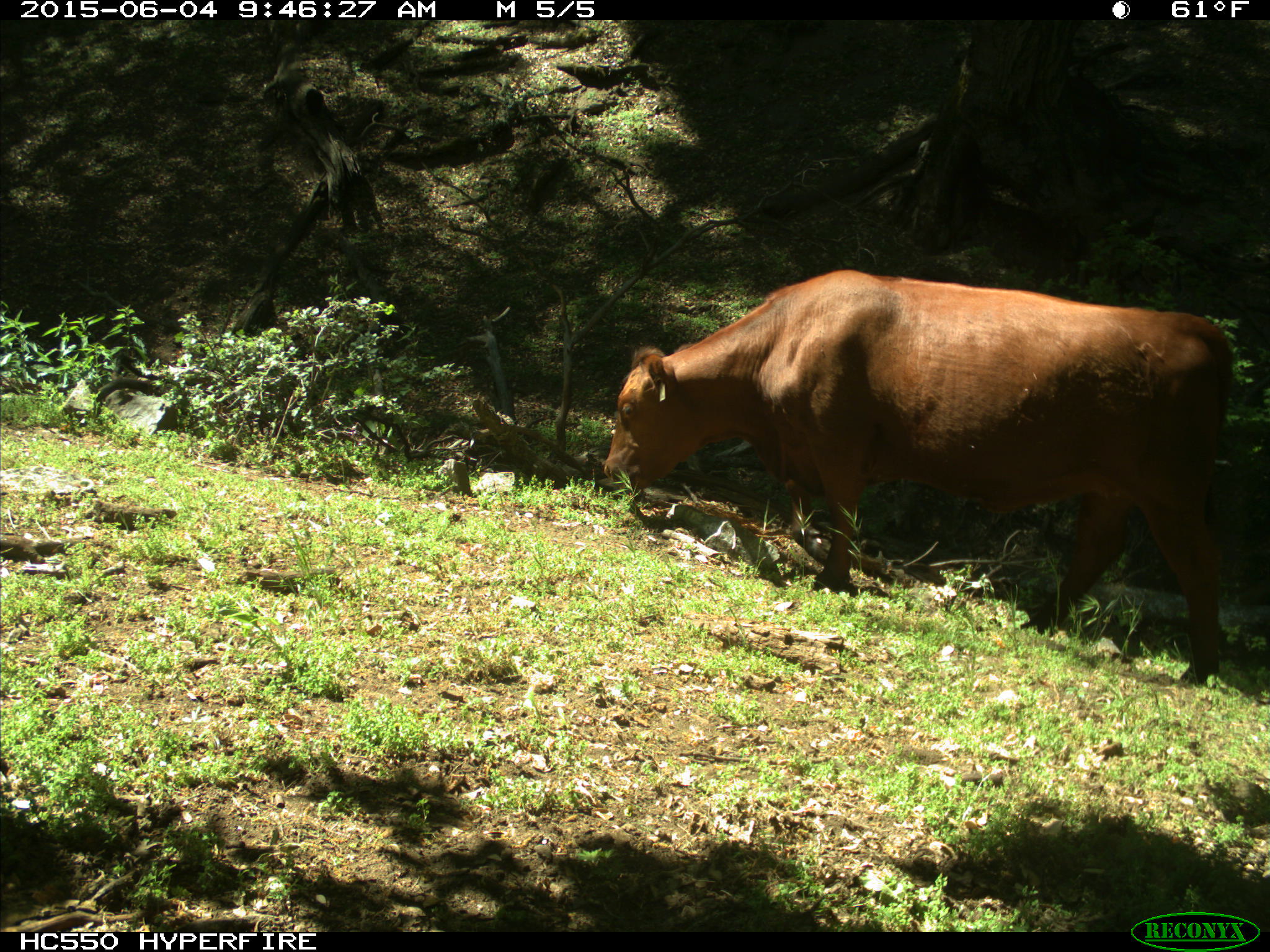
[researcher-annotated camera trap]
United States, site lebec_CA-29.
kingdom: Animalia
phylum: Chordata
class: Mammalia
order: Artiodactyla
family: Bovidae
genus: Bos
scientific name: Bos taurus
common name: domestic cow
Bos taurus (domestic cow).